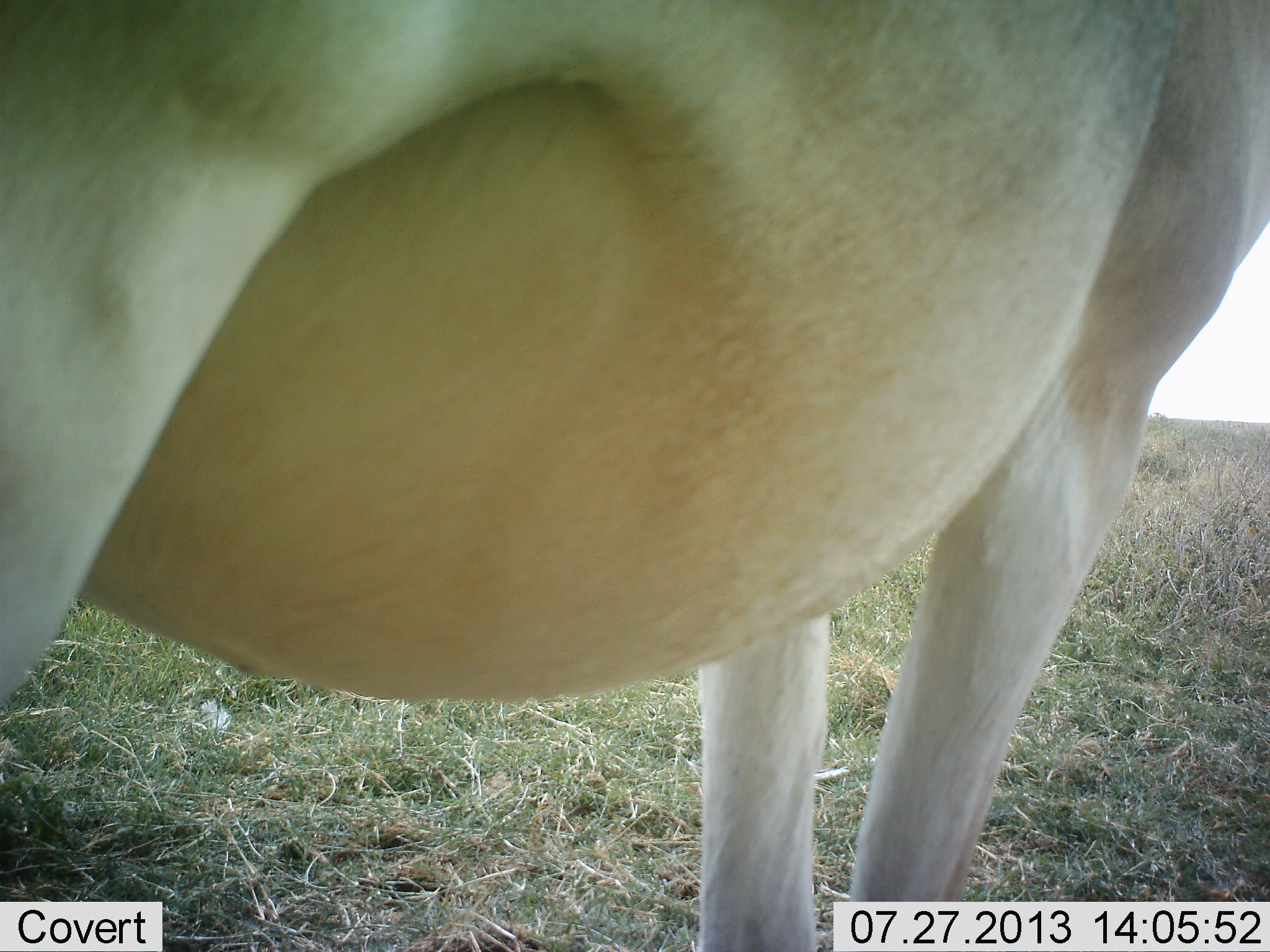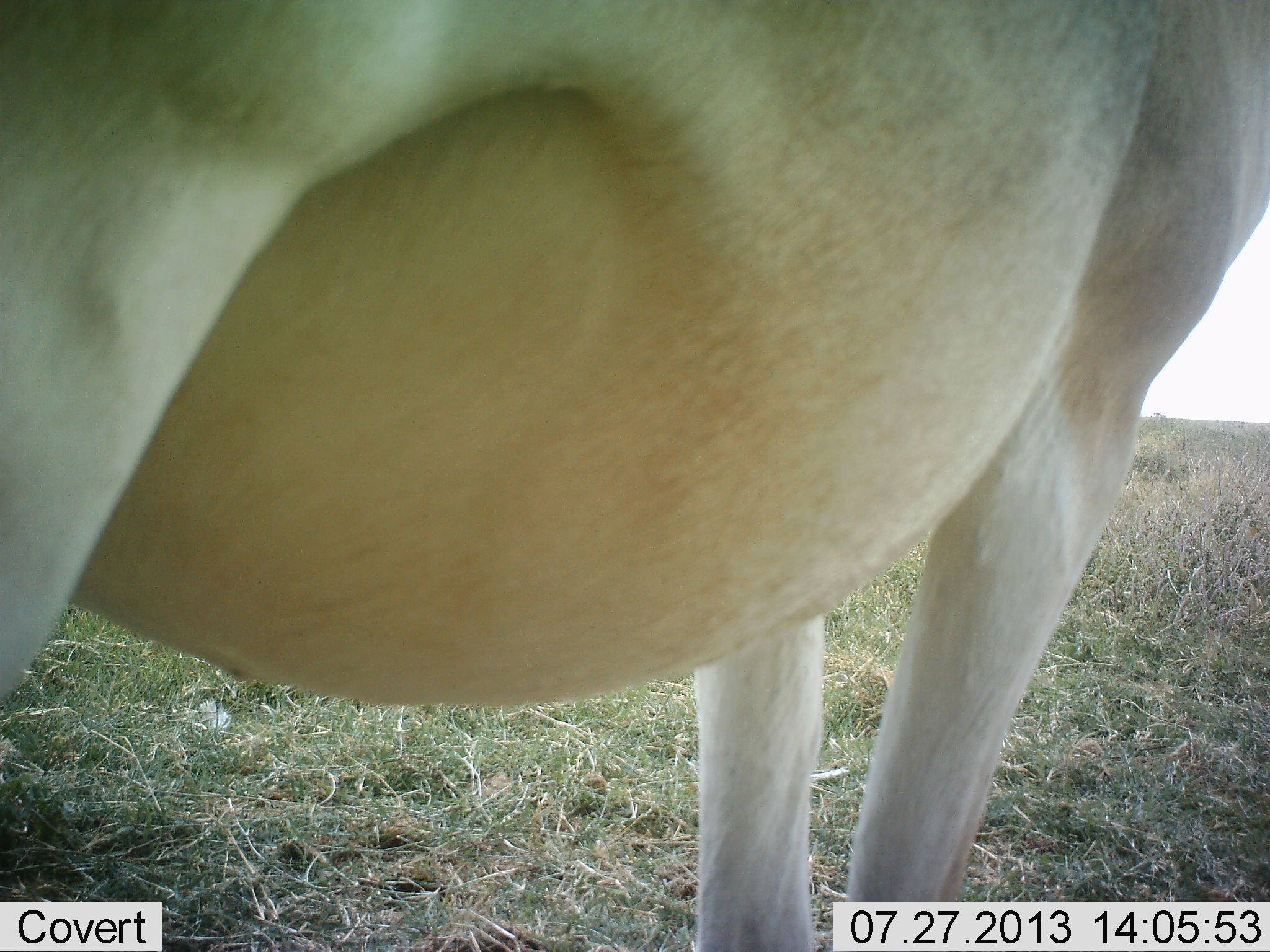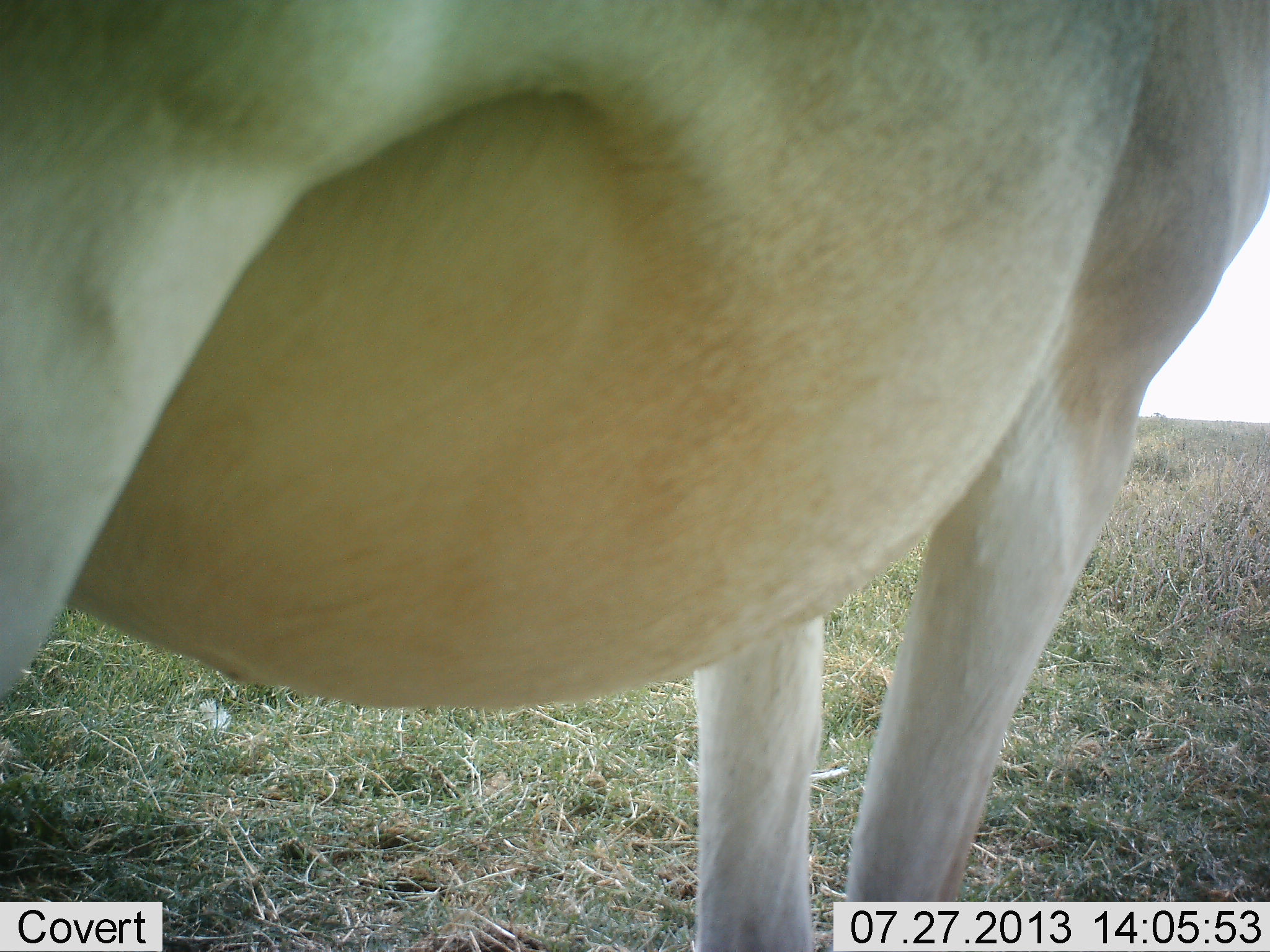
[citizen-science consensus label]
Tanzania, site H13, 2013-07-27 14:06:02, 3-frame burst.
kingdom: Animalia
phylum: Chordata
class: Mammalia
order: Artiodactyla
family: Bovidae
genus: Alcelaphus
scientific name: Alcelaphus buselaphus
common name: hartebeest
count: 1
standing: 100%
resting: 0%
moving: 0%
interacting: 0%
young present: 0%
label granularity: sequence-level